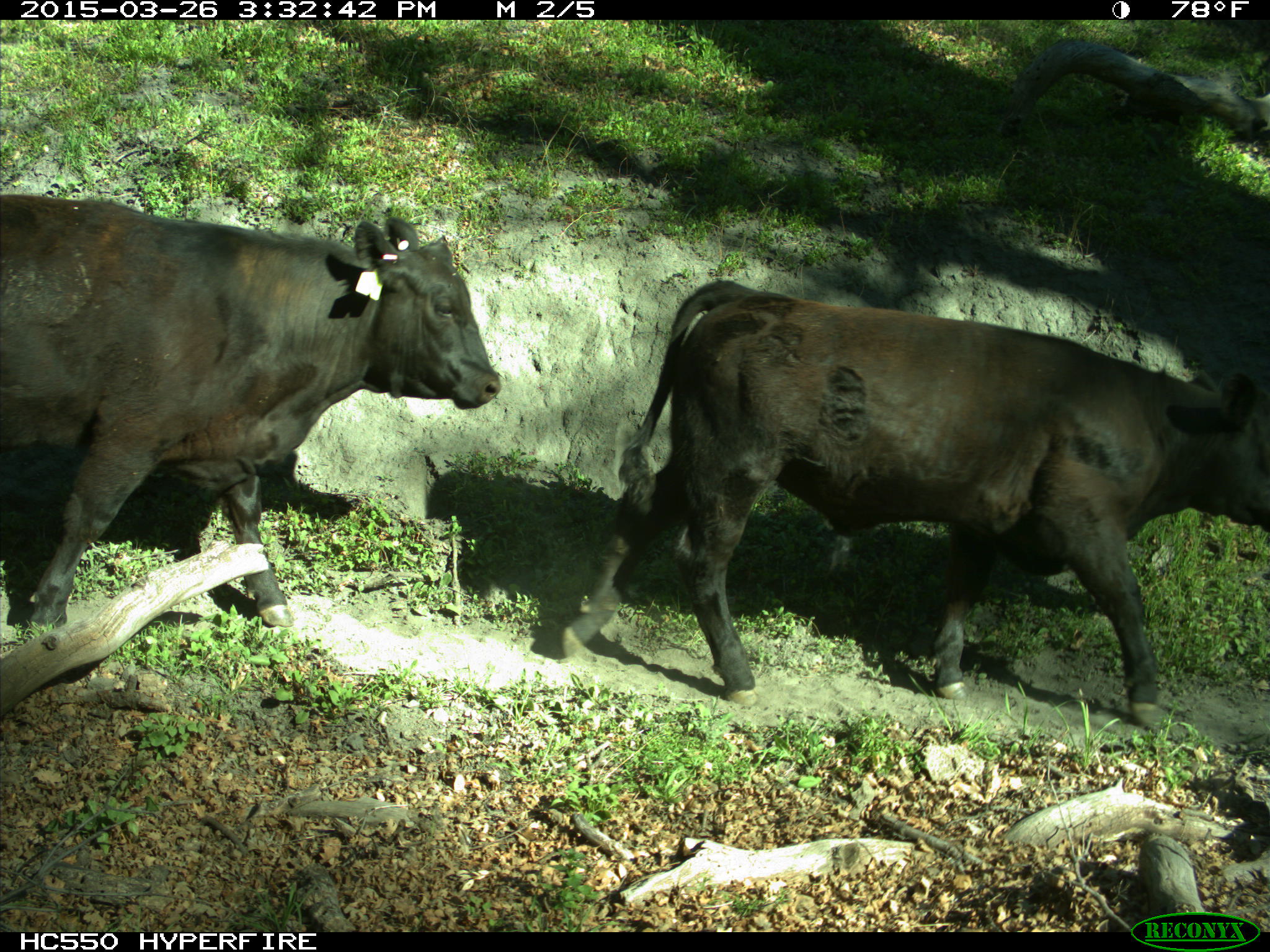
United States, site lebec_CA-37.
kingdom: Animalia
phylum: Chordata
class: Mammalia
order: Artiodactyla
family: Bovidae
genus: Bos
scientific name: Bos taurus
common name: domestic cow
Bos taurus (domestic cow).